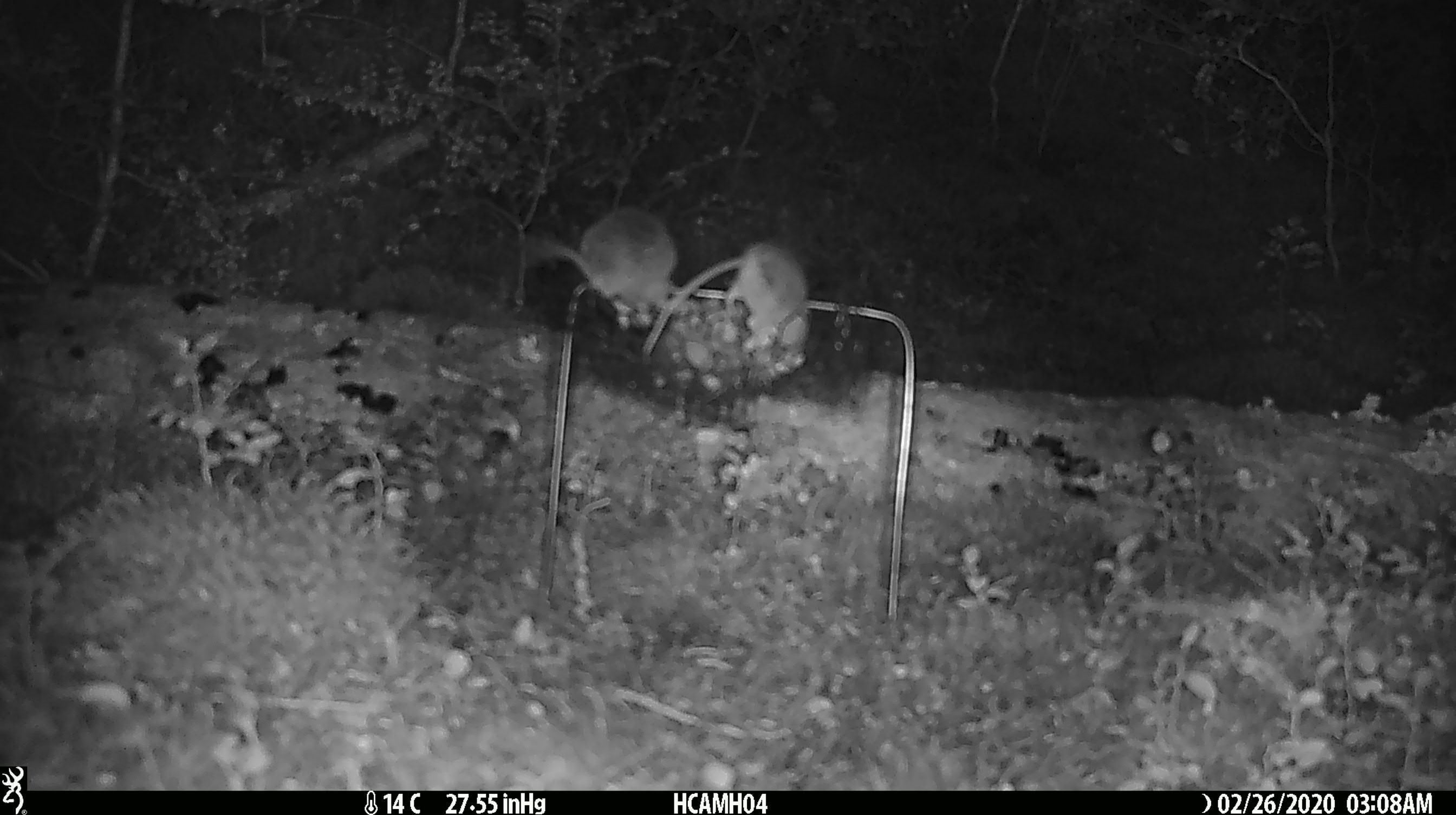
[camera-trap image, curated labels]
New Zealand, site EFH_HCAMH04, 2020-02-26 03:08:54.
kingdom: Animalia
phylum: Chordata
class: Mammalia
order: Rodentia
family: Muridae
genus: Mus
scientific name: Mus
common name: mouse